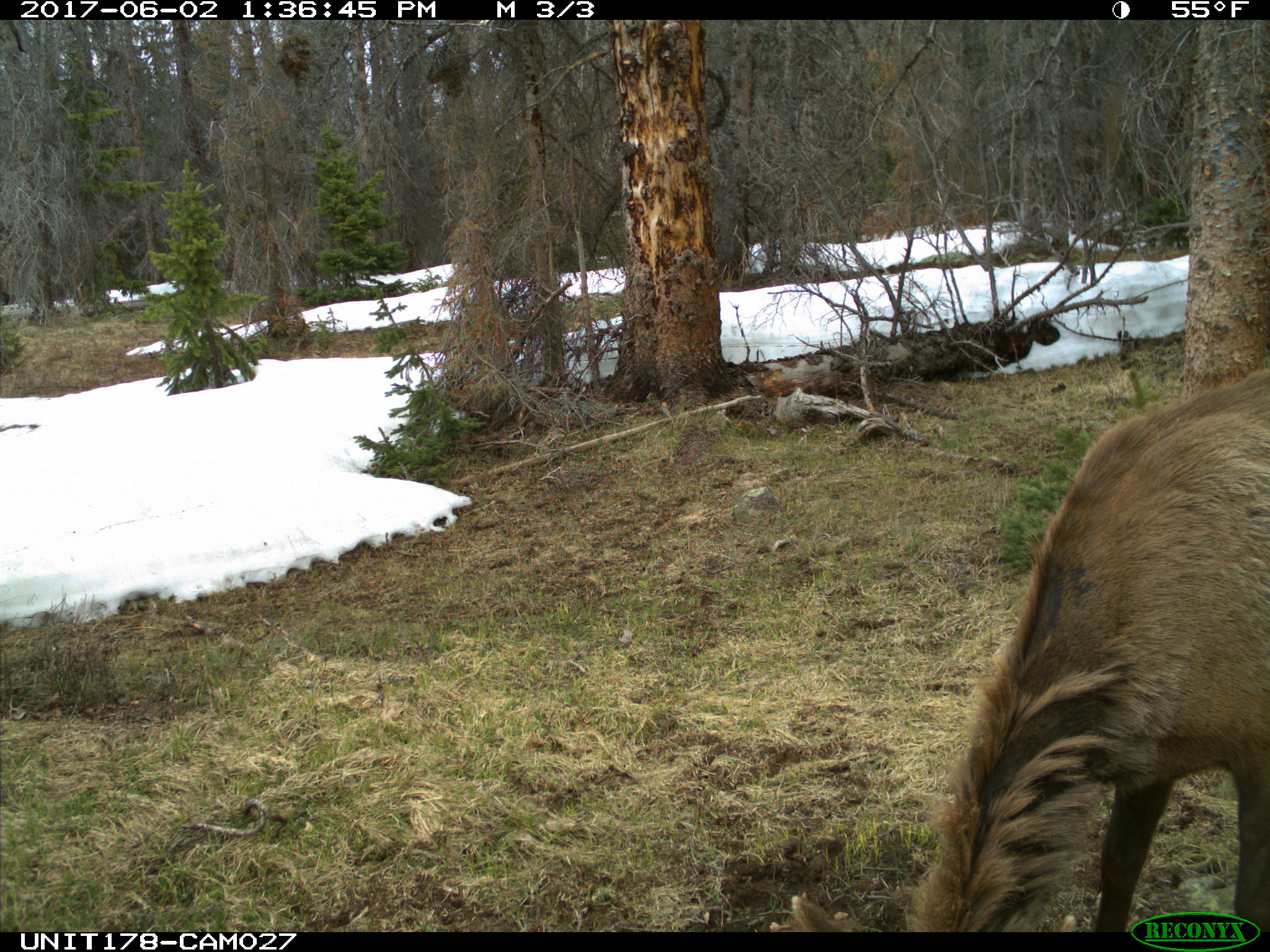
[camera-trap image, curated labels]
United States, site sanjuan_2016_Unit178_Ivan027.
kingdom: Animalia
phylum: Chordata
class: Mammalia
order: Artiodactyla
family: Cervidae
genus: Cervus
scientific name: Cervus elaphus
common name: red deer